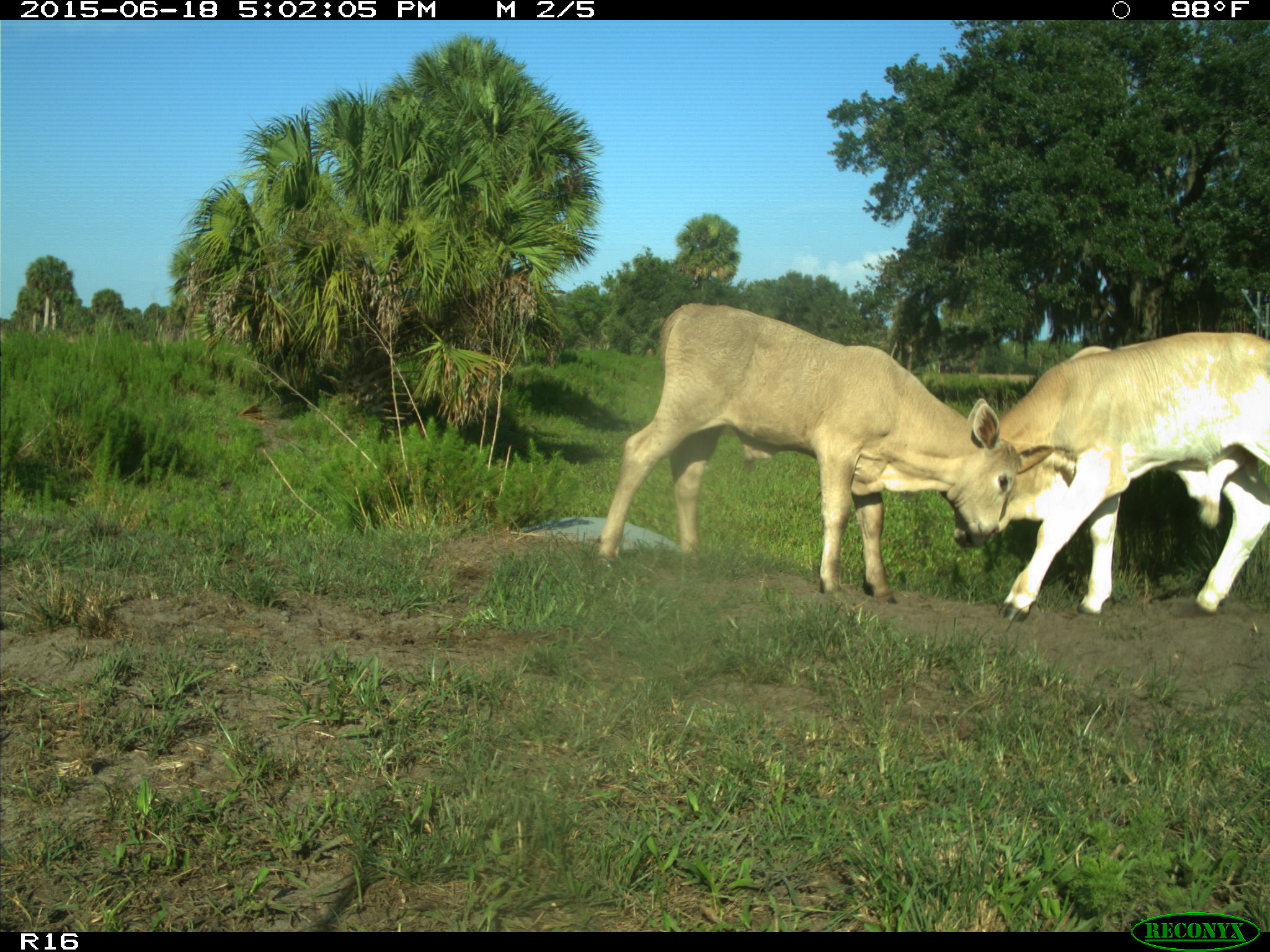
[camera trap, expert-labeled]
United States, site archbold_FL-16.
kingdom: Animalia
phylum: Chordata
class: Mammalia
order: Artiodactyla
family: Bovidae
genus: Bos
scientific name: Bos taurus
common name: domestic cow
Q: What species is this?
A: Bos taurus (domestic cow).